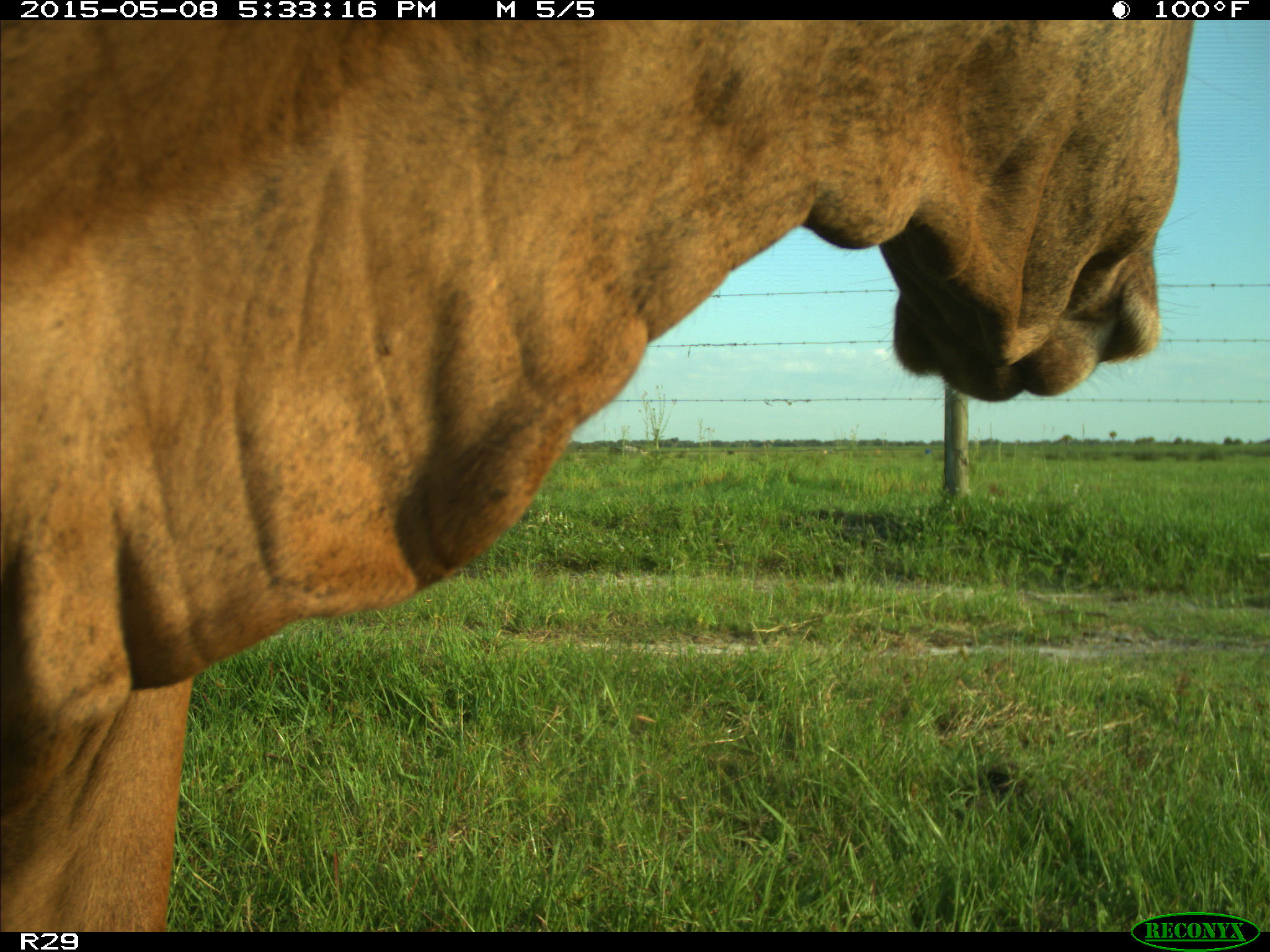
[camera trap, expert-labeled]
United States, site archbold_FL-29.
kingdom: Animalia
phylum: Chordata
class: Mammalia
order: Artiodactyla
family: Bovidae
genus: Bos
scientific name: Bos taurus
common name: domestic cow